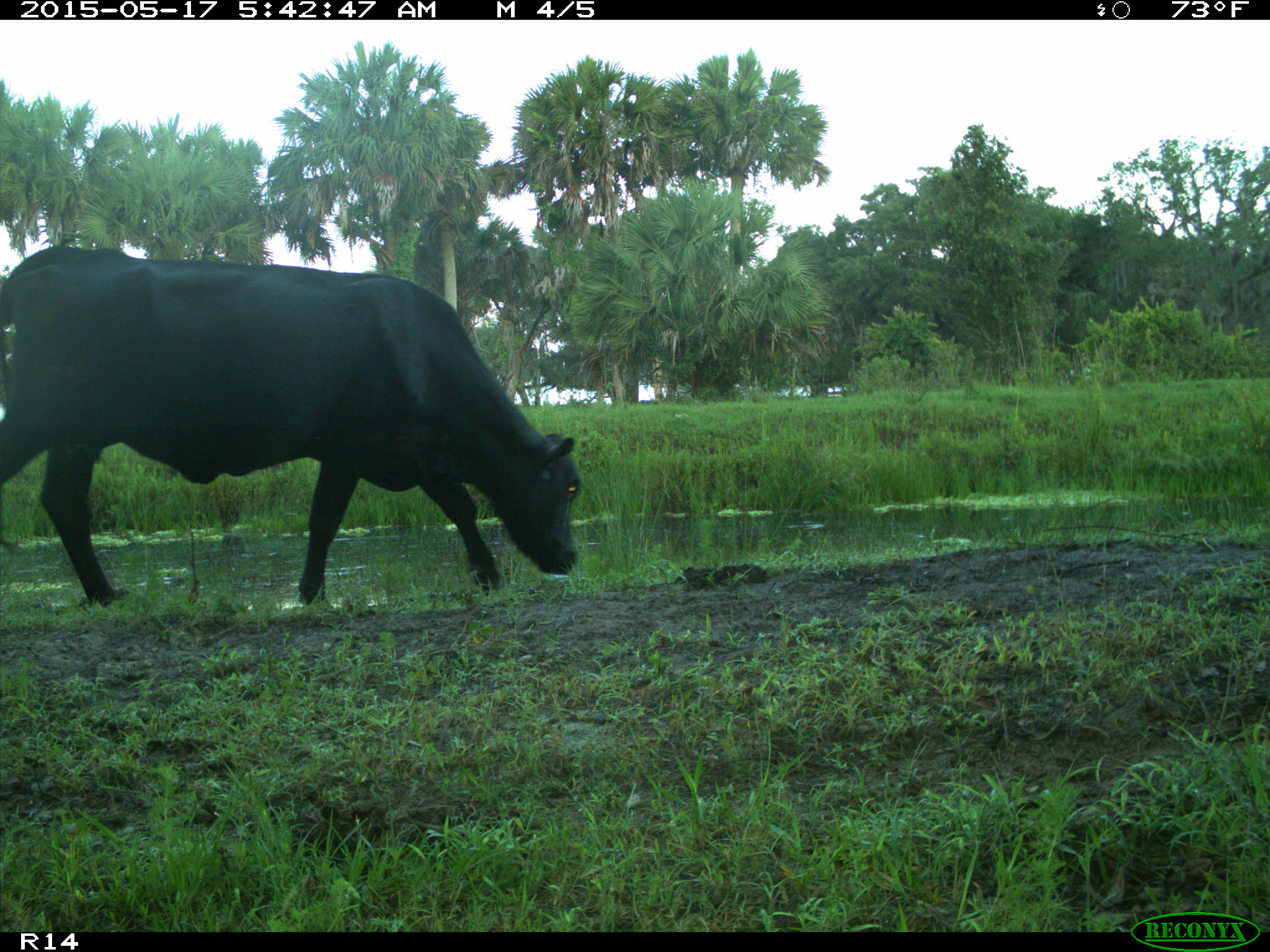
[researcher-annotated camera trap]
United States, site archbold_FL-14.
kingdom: Animalia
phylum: Chordata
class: Mammalia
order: Artiodactyla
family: Bovidae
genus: Bos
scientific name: Bos taurus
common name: domestic cow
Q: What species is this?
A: Bos taurus (domestic cow).